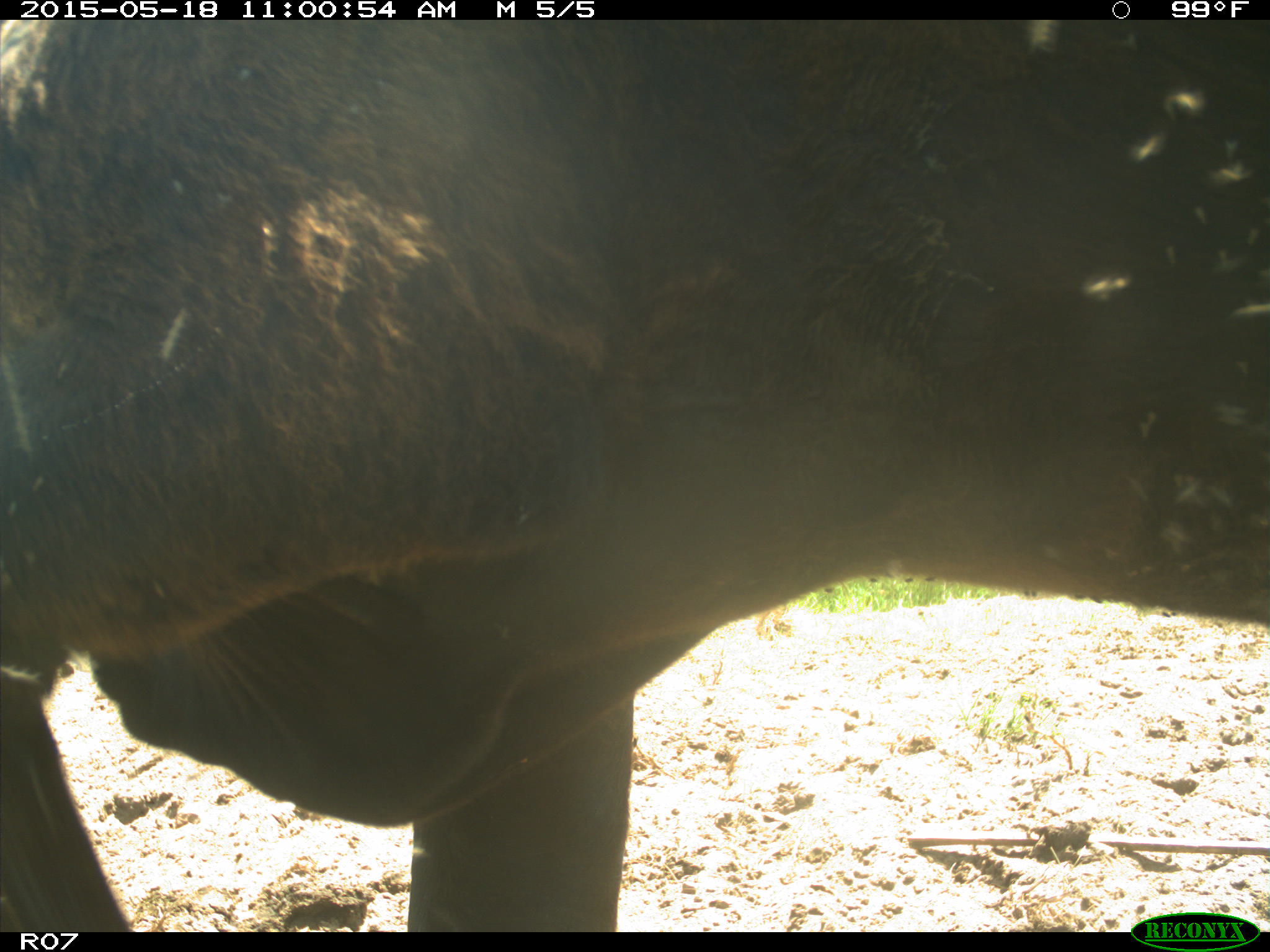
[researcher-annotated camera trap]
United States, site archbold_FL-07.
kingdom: Animalia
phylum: Chordata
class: Mammalia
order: Artiodactyla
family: Bovidae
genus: Bos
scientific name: Bos taurus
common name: domestic cow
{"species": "Bos taurus (domestic cow)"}